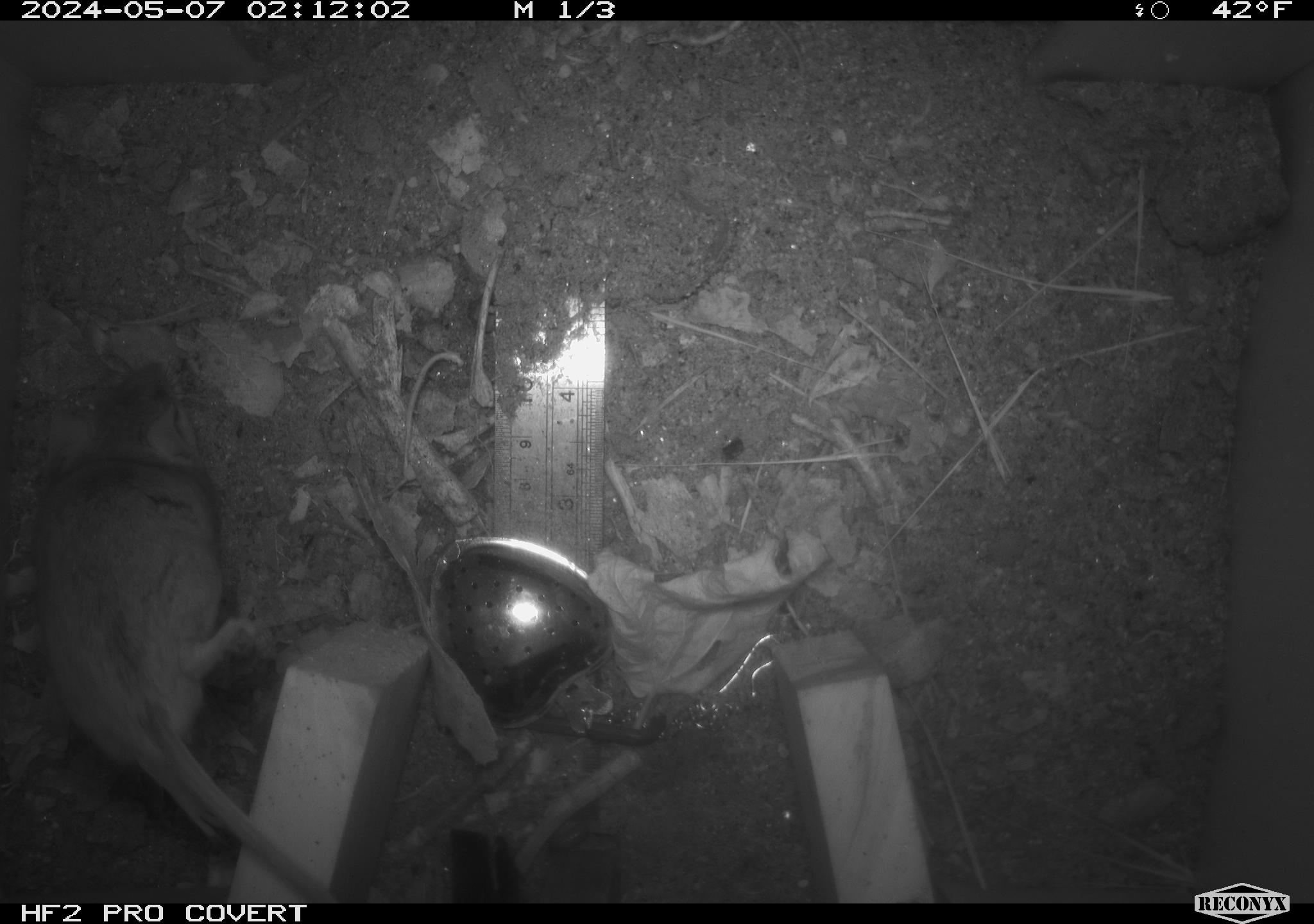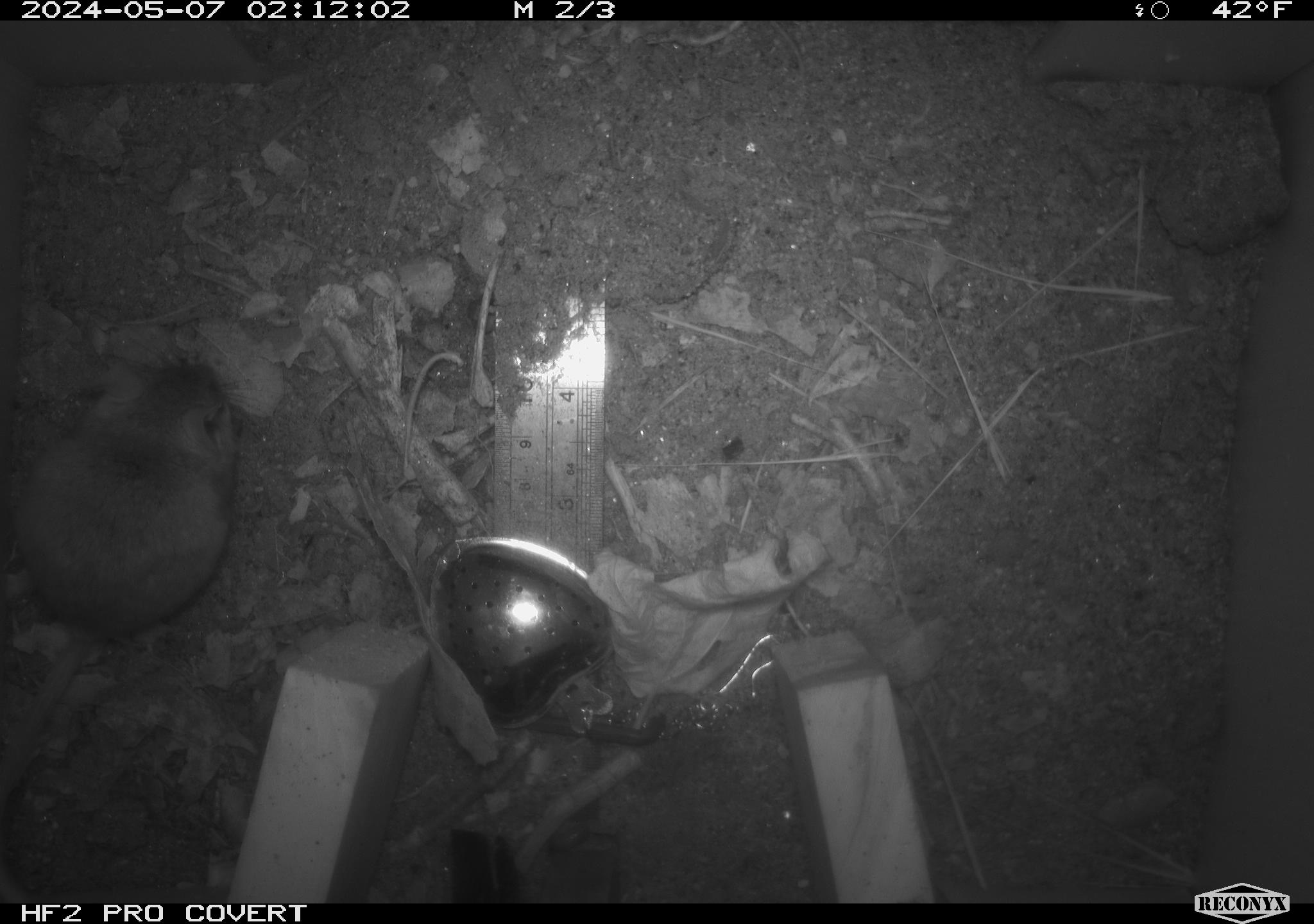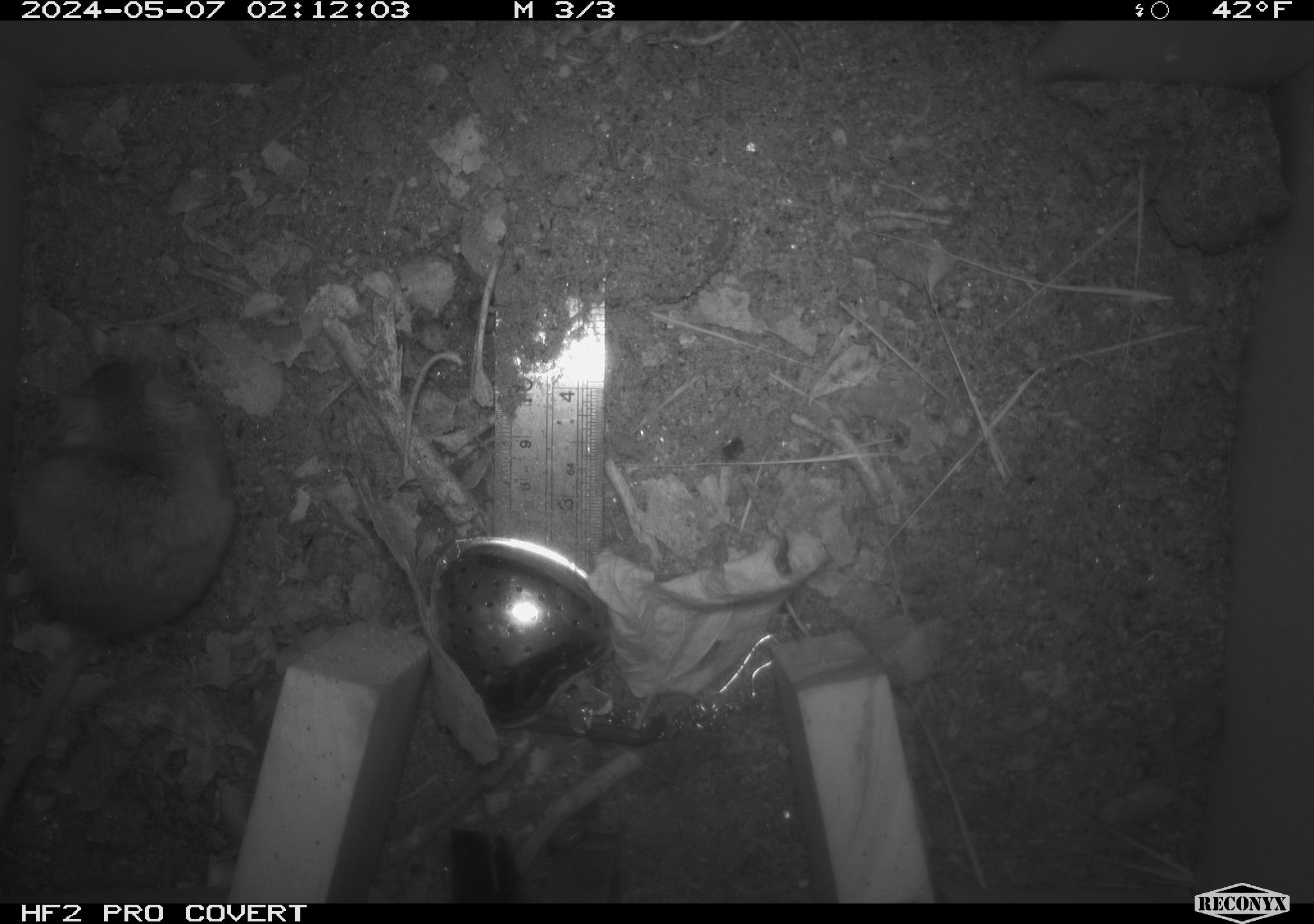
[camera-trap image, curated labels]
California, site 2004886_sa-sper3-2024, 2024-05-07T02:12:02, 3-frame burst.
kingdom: Animalia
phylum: Chordata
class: Mammalia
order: Rodentia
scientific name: Rodentia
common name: mouse species